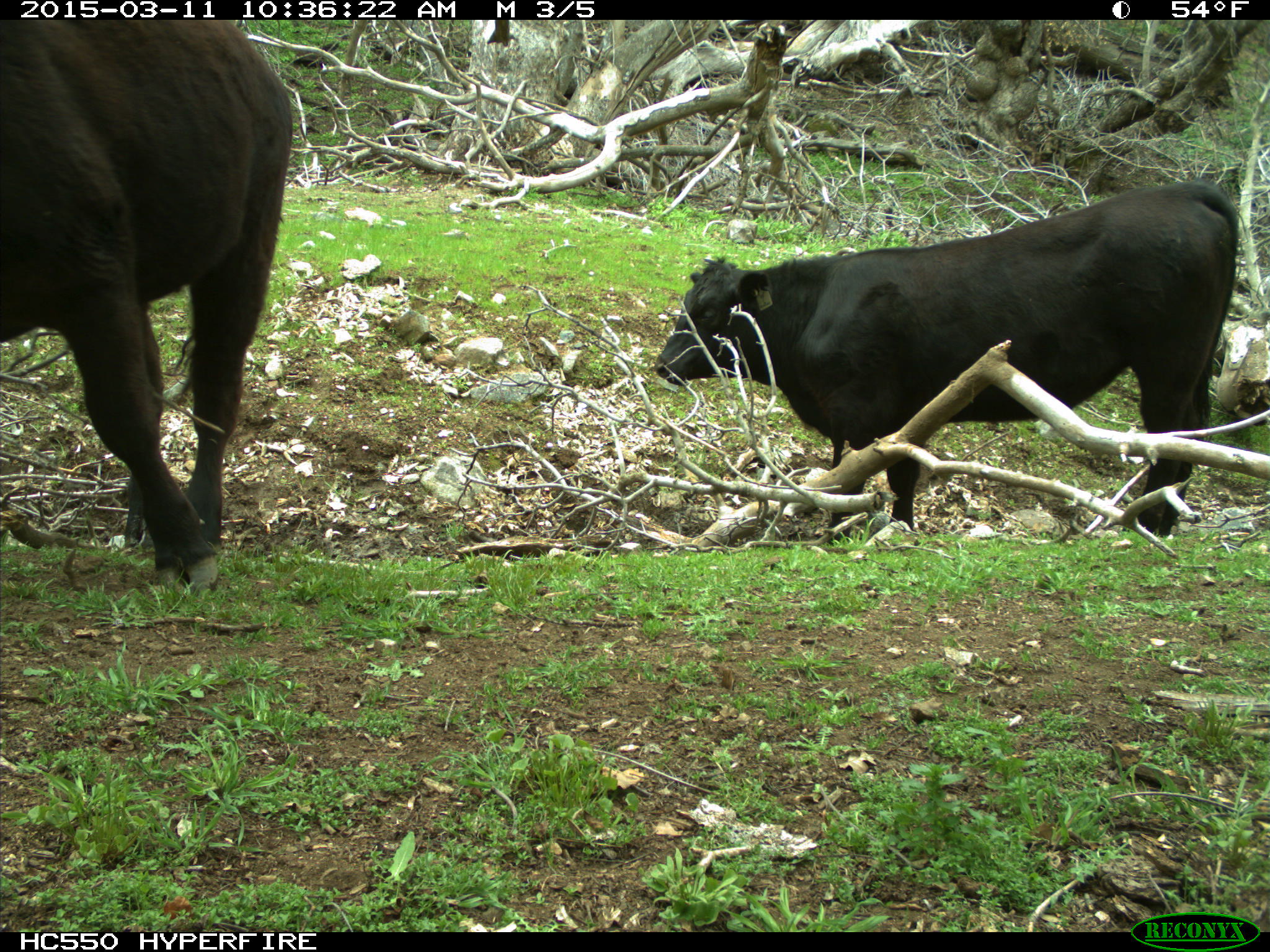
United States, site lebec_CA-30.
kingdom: Animalia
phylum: Chordata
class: Mammalia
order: Artiodactyla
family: Bovidae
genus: Bos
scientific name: Bos taurus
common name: domestic cow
Bos taurus (domestic cow).